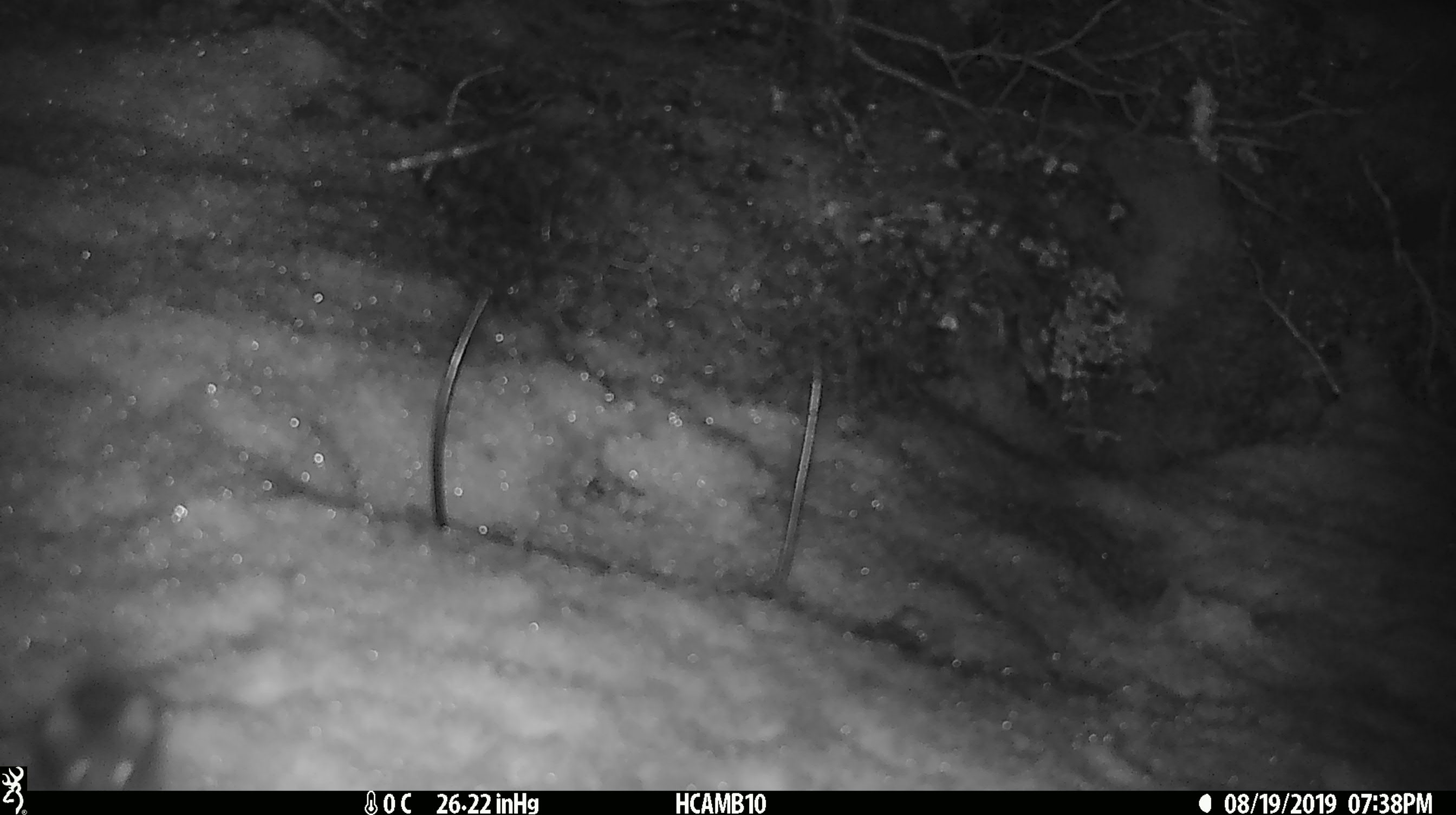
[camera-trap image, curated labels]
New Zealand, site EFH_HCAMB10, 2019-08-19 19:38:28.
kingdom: Animalia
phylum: Chordata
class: Mammalia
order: Rodentia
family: Muridae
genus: Mus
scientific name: Mus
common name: mouse